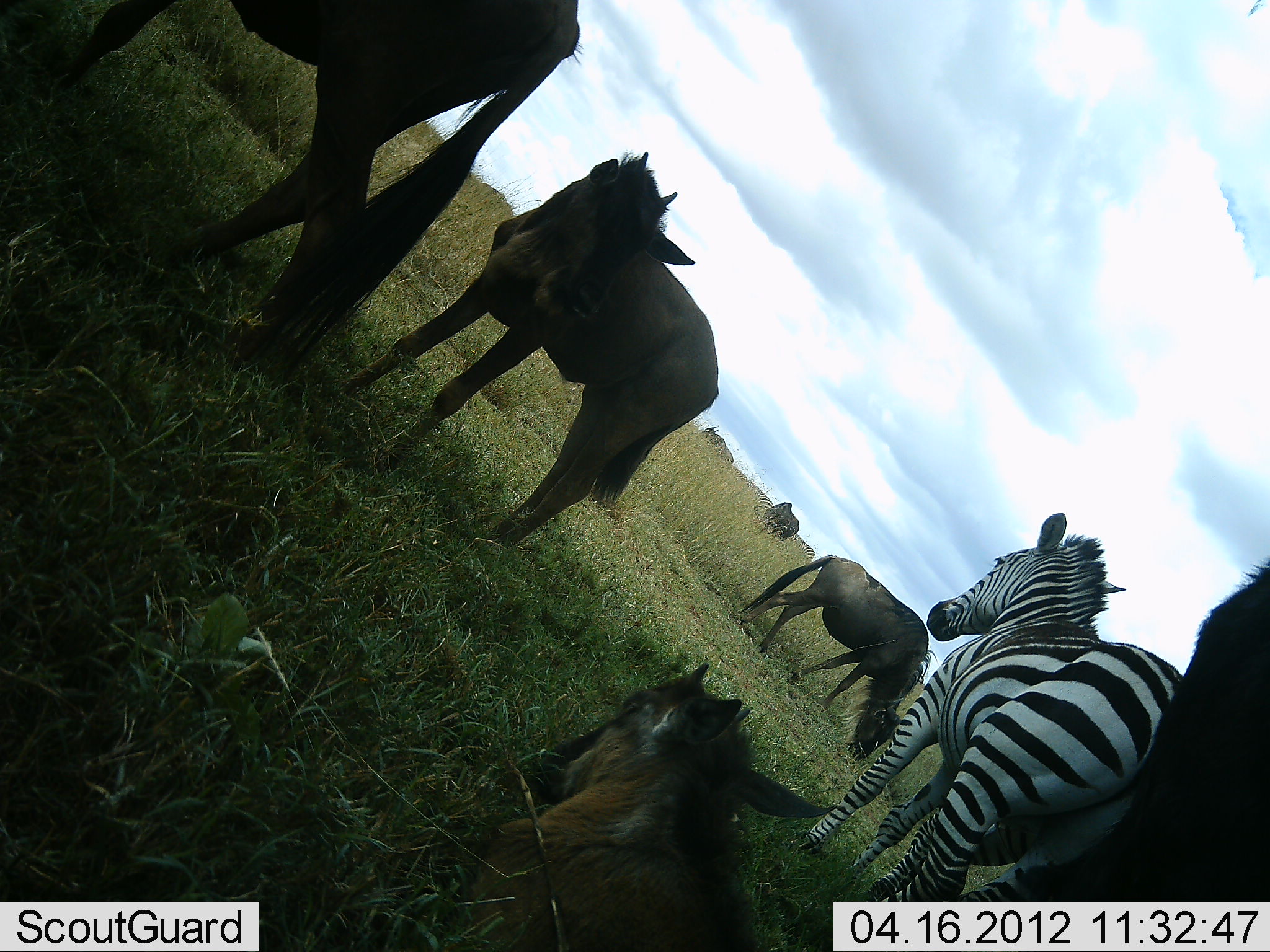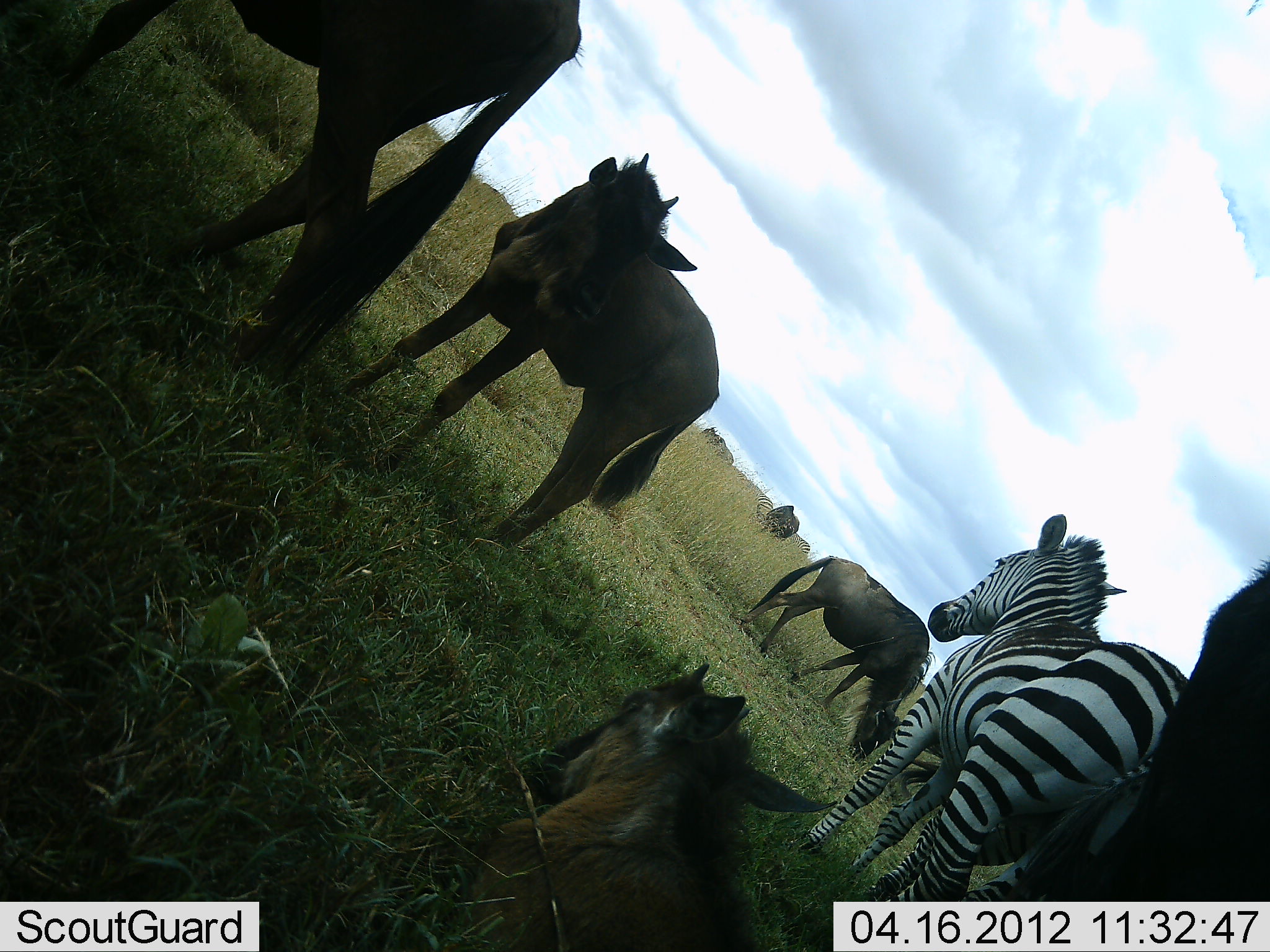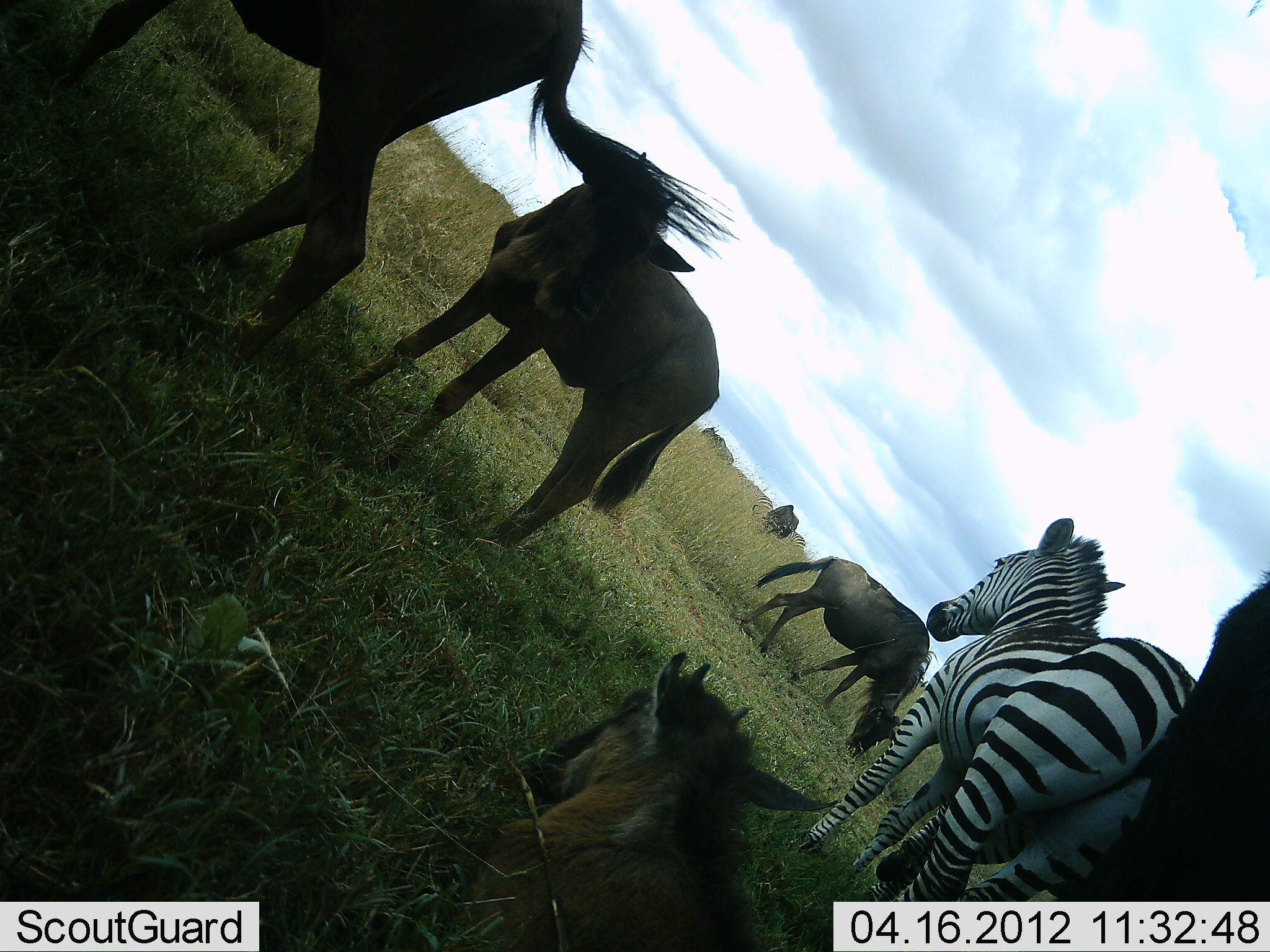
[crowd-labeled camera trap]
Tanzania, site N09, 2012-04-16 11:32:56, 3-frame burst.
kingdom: Animalia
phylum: Chordata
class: Mammalia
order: Artiodactyla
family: Bovidae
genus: Connochaetes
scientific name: Connochaetes taurinus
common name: blue wildebeest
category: wildebeest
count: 7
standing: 90%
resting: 85%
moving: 0%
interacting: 0%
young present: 55%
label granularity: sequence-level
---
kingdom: Animalia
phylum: Chordata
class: Mammalia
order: Perissodactyla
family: Equidae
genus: Equus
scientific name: Equus quagga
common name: plains zebra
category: zebra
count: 1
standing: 100%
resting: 0%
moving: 0%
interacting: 0%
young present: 0%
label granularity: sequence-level